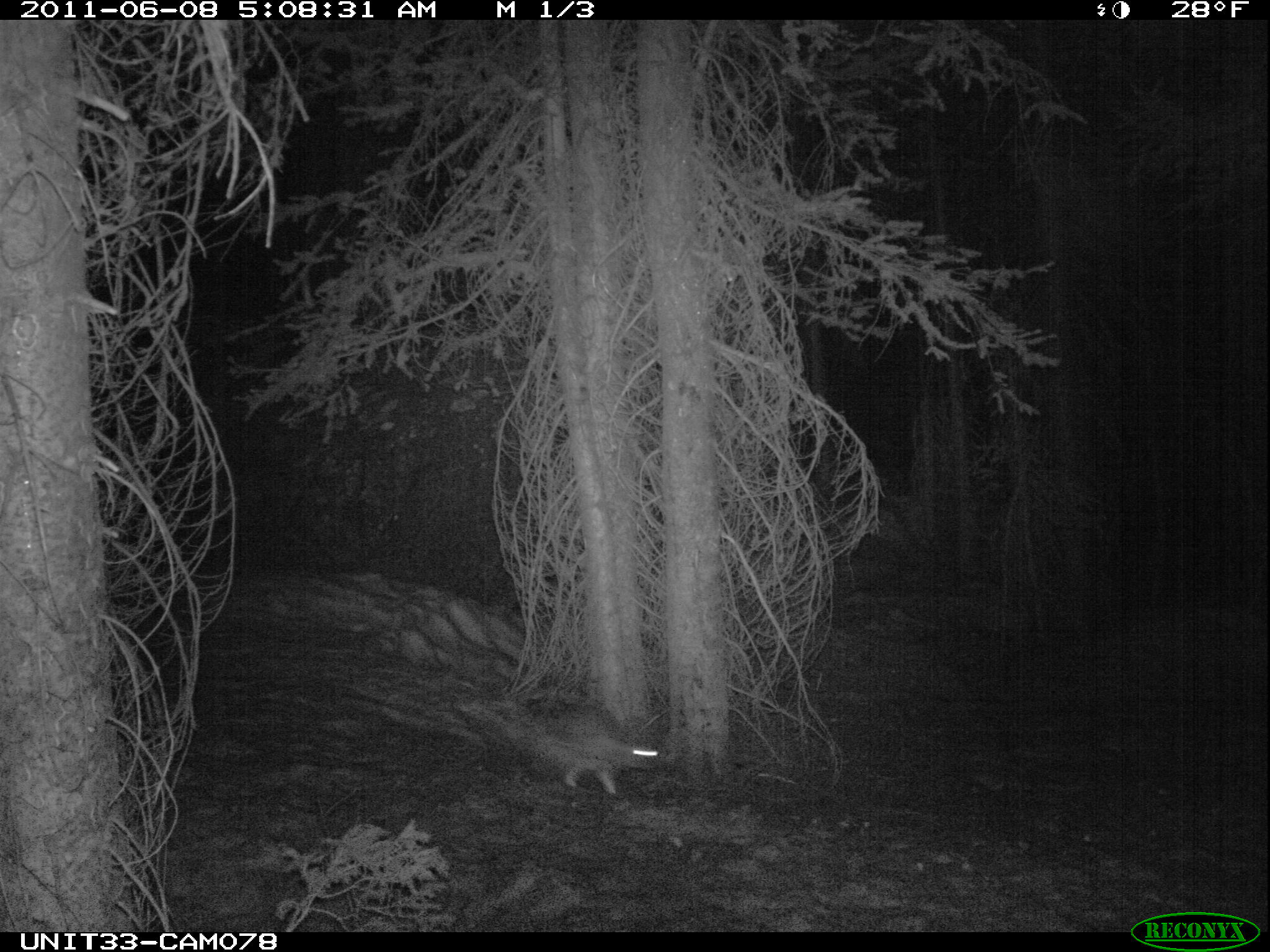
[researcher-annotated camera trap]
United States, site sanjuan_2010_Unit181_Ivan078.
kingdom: Animalia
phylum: Chordata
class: Mammalia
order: Lagomorpha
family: Leporidae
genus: Lepus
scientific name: Lepus americanus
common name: snowshoe hare